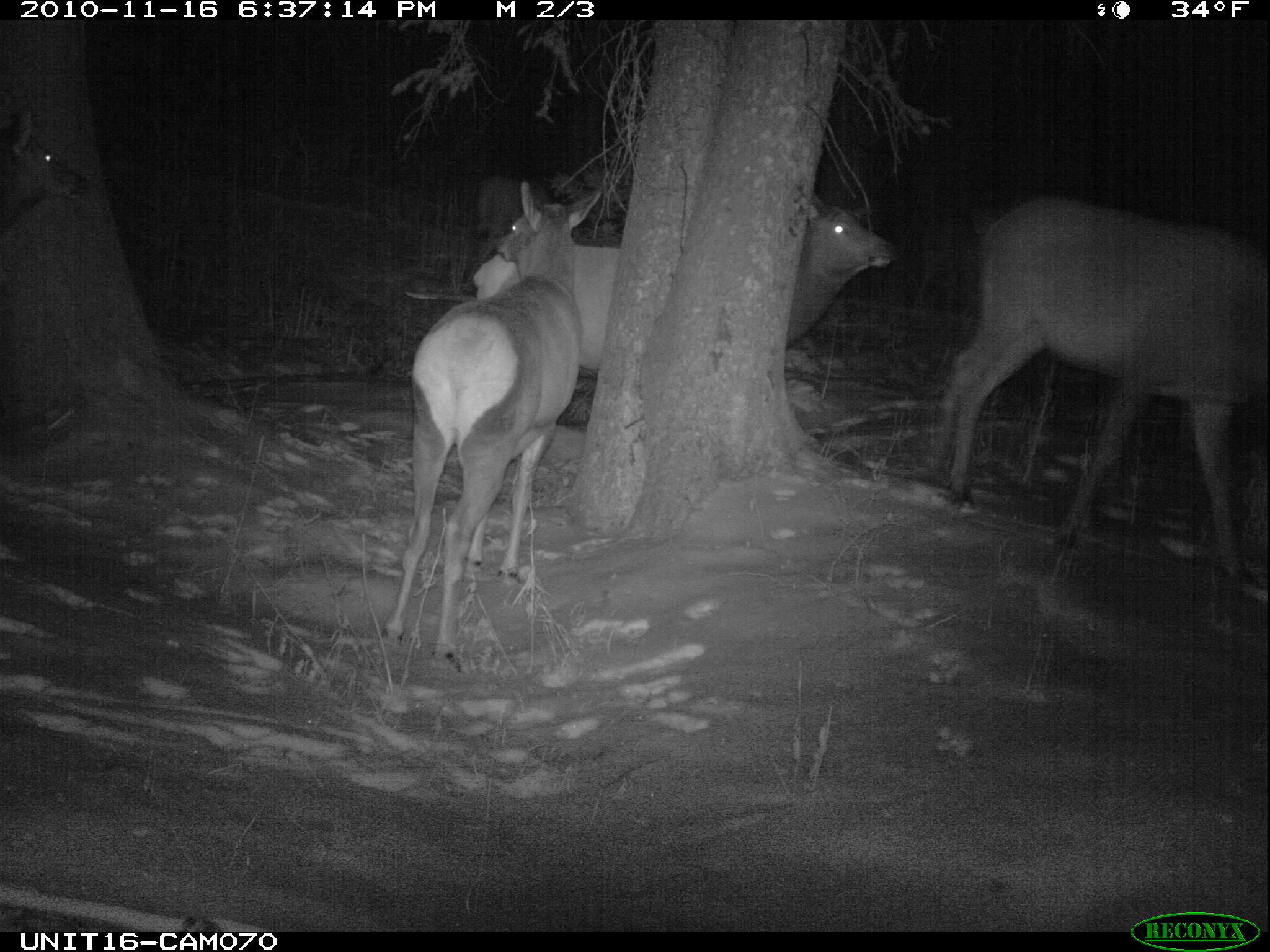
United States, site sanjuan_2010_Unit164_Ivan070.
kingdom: Animalia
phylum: Chordata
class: Mammalia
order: Artiodactyla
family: Cervidae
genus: Cervus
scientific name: Cervus elaphus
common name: red deer